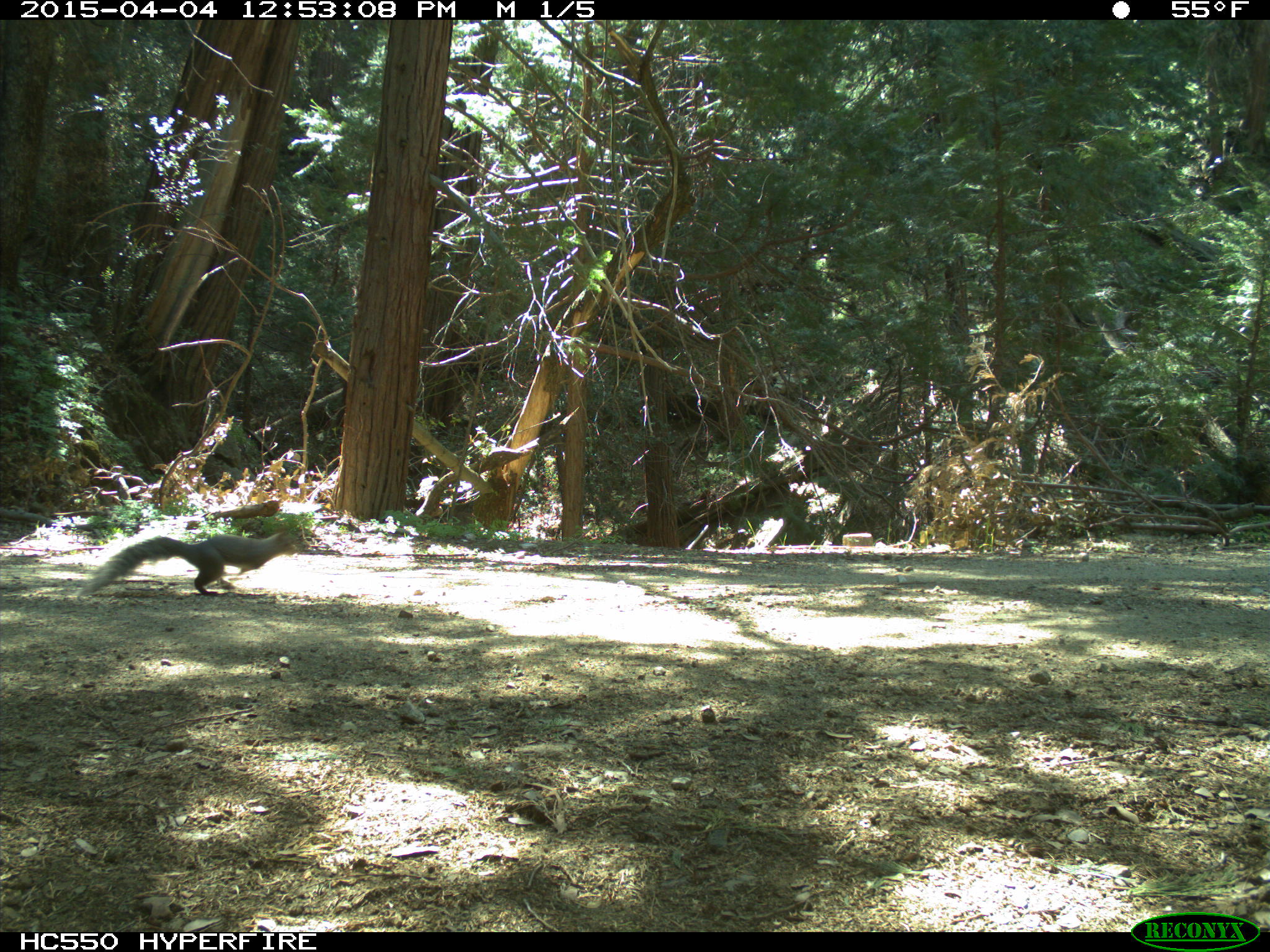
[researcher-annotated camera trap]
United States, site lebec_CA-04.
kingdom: Animalia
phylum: Chordata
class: Mammalia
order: Rodentia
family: Sciuridae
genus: Sciurus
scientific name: Sciurus carolinensis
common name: eastern gray squirrel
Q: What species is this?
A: Sciurus carolinensis (eastern gray squirrel).